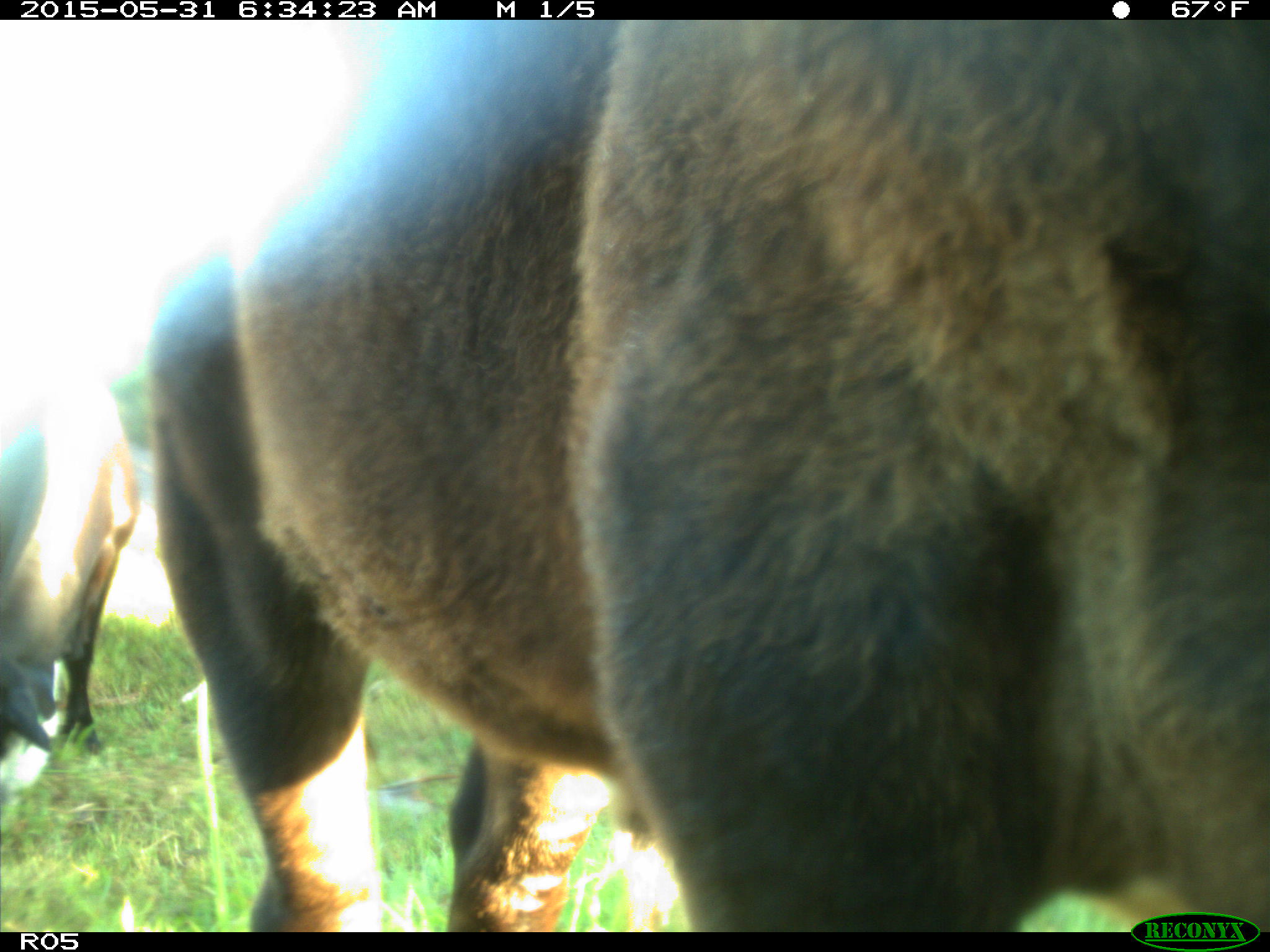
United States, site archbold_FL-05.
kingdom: Animalia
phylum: Chordata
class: Mammalia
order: Artiodactyla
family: Bovidae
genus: Bos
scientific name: Bos taurus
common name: domestic cow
Bos taurus (domestic cow).